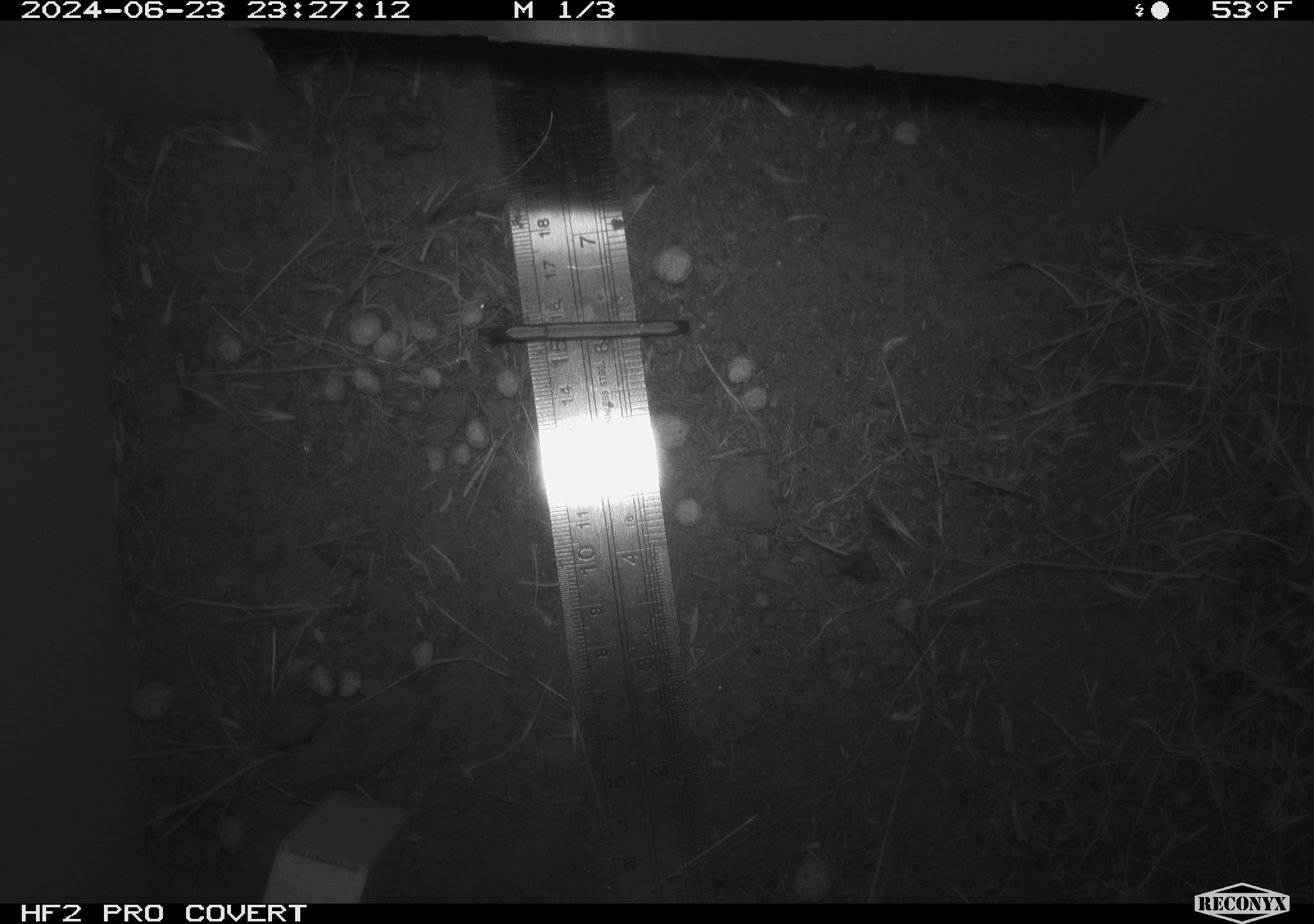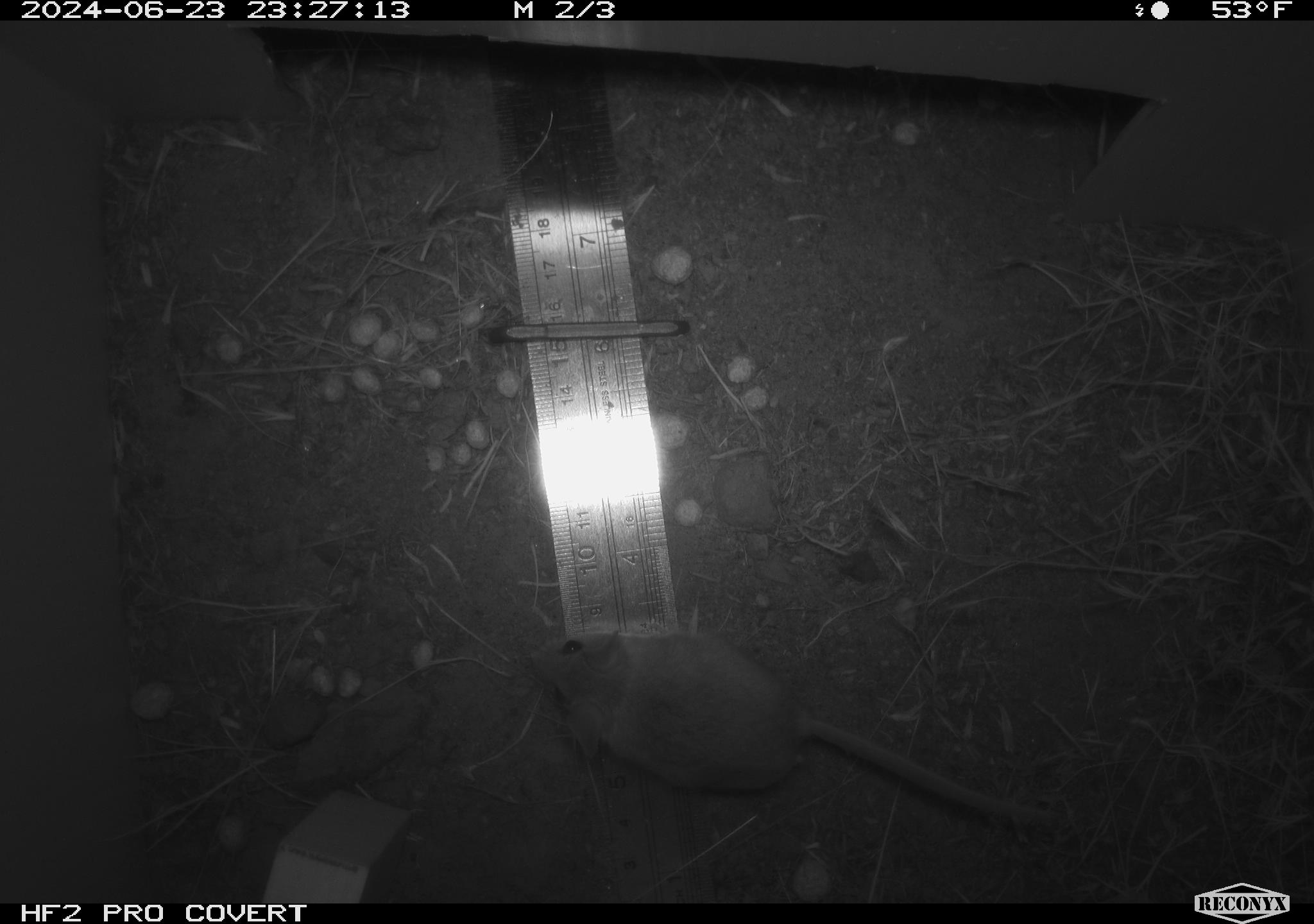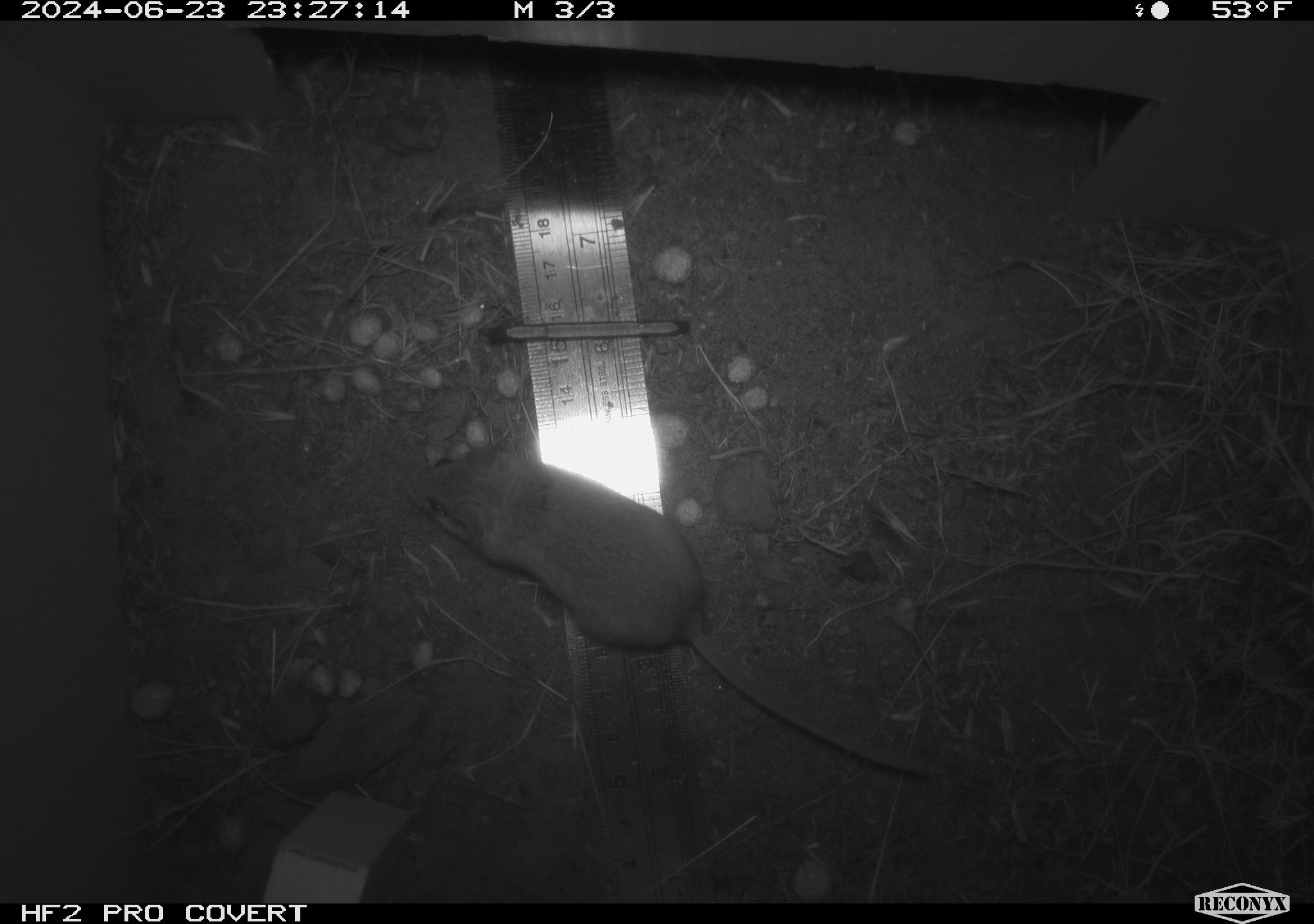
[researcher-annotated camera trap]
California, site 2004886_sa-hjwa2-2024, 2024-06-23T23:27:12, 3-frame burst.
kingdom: Animalia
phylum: Chordata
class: Mammalia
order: Rodentia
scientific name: Rodentia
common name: rodent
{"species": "rodent (Rodentia)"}